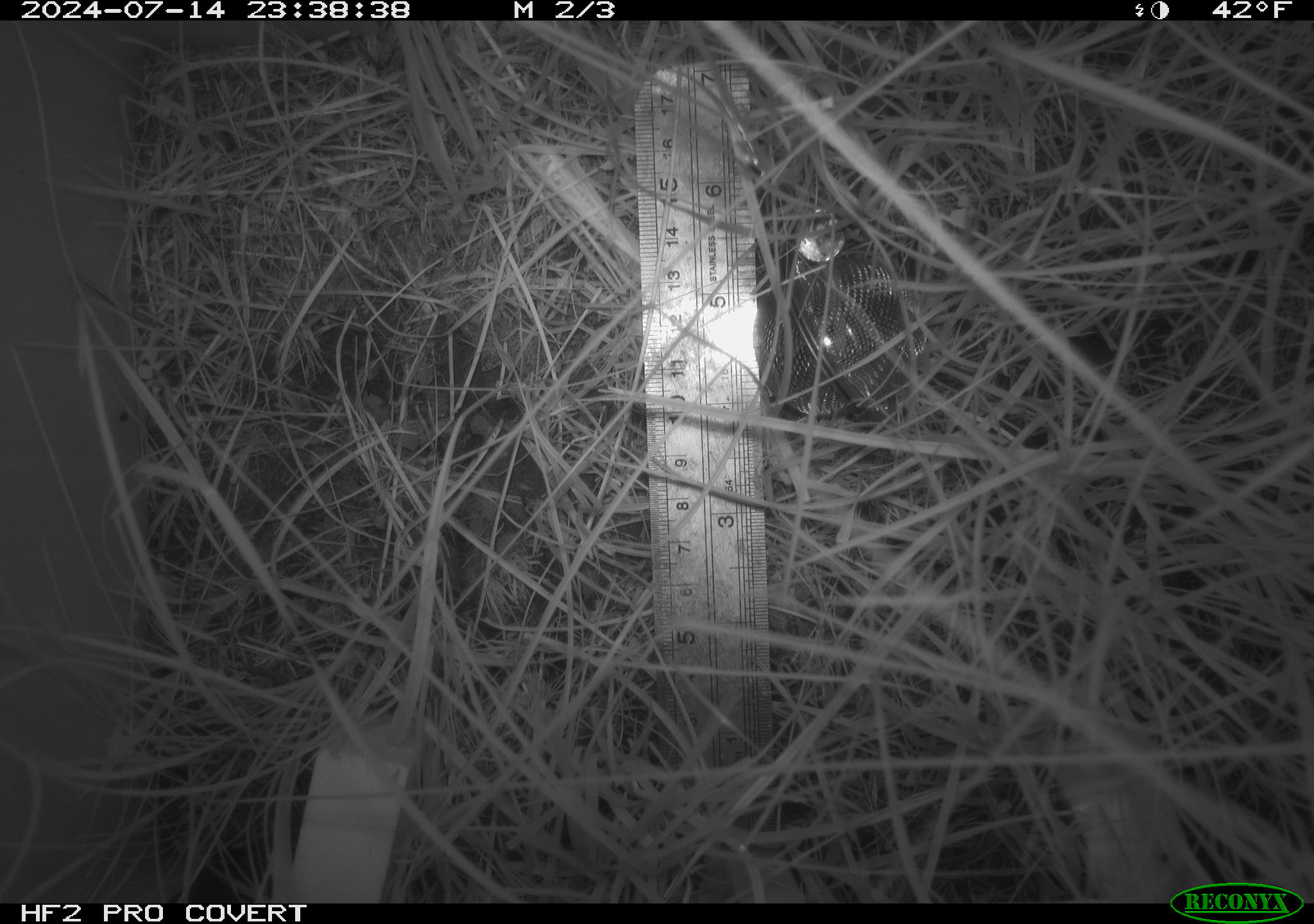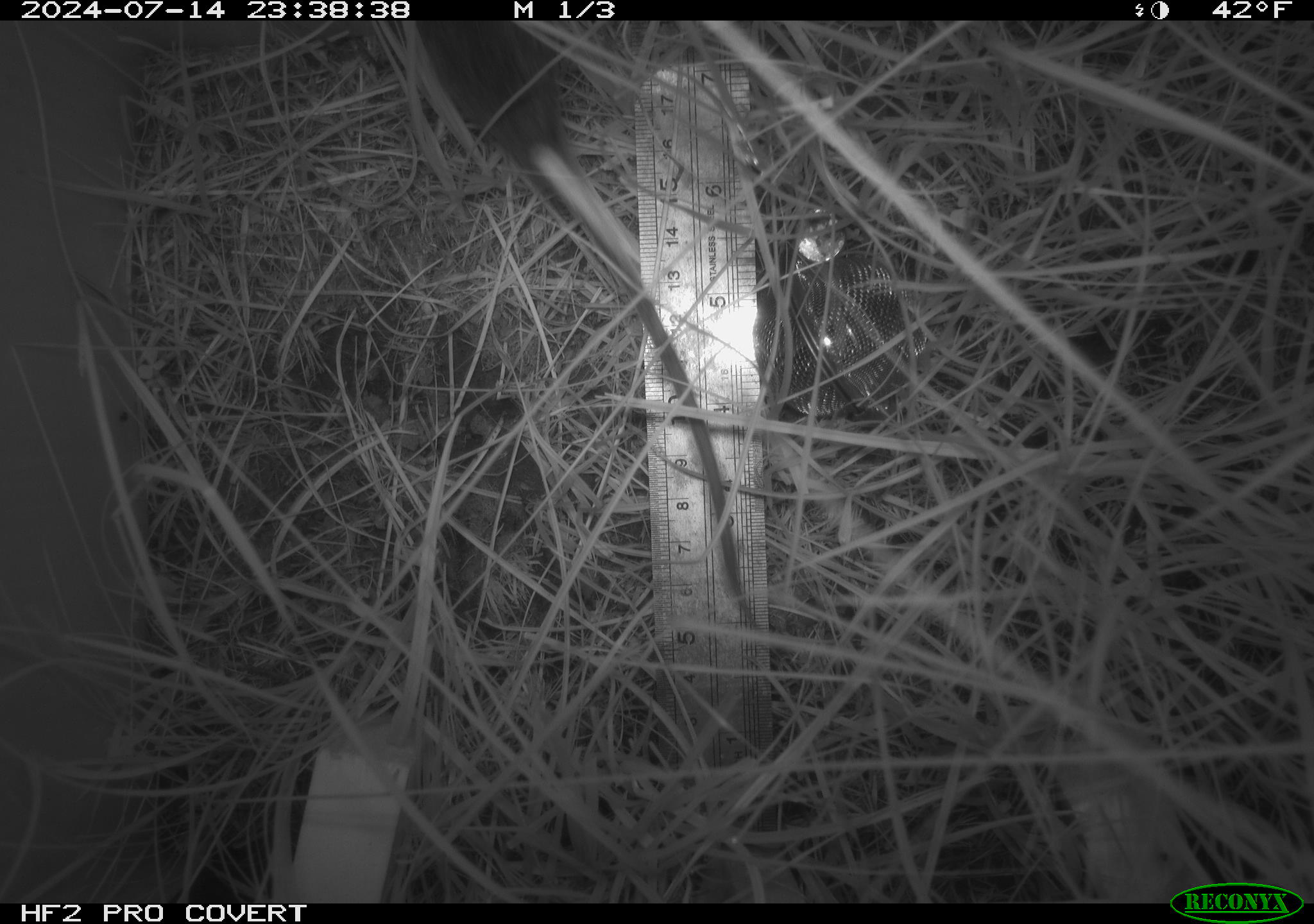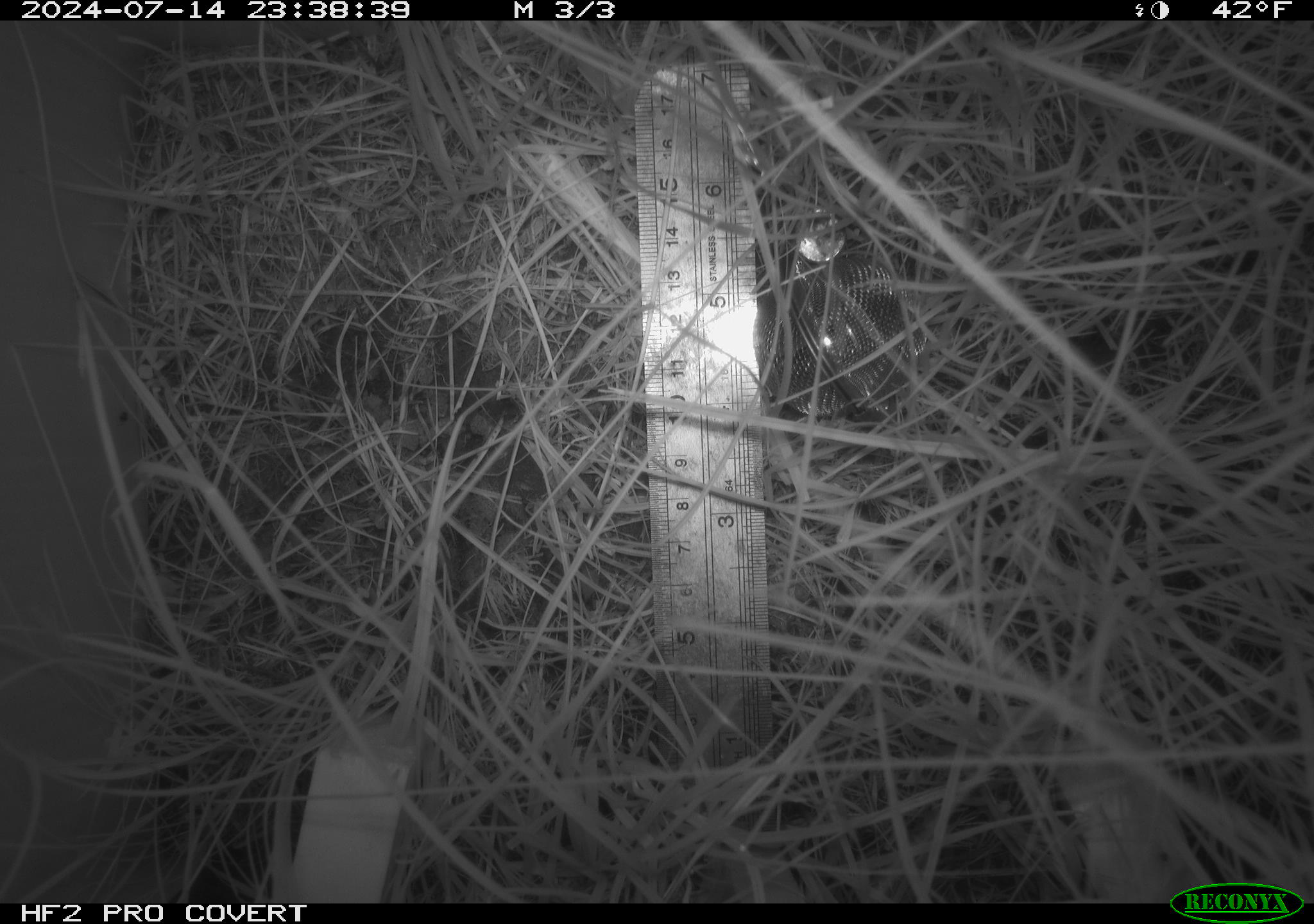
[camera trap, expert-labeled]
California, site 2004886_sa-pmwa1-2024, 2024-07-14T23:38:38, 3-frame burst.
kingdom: Animalia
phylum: Chordata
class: Mammalia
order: Rodentia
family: Cricetidae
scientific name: Arvicolinae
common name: voles, lemmings, and muskrats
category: arvicolinae subfamily